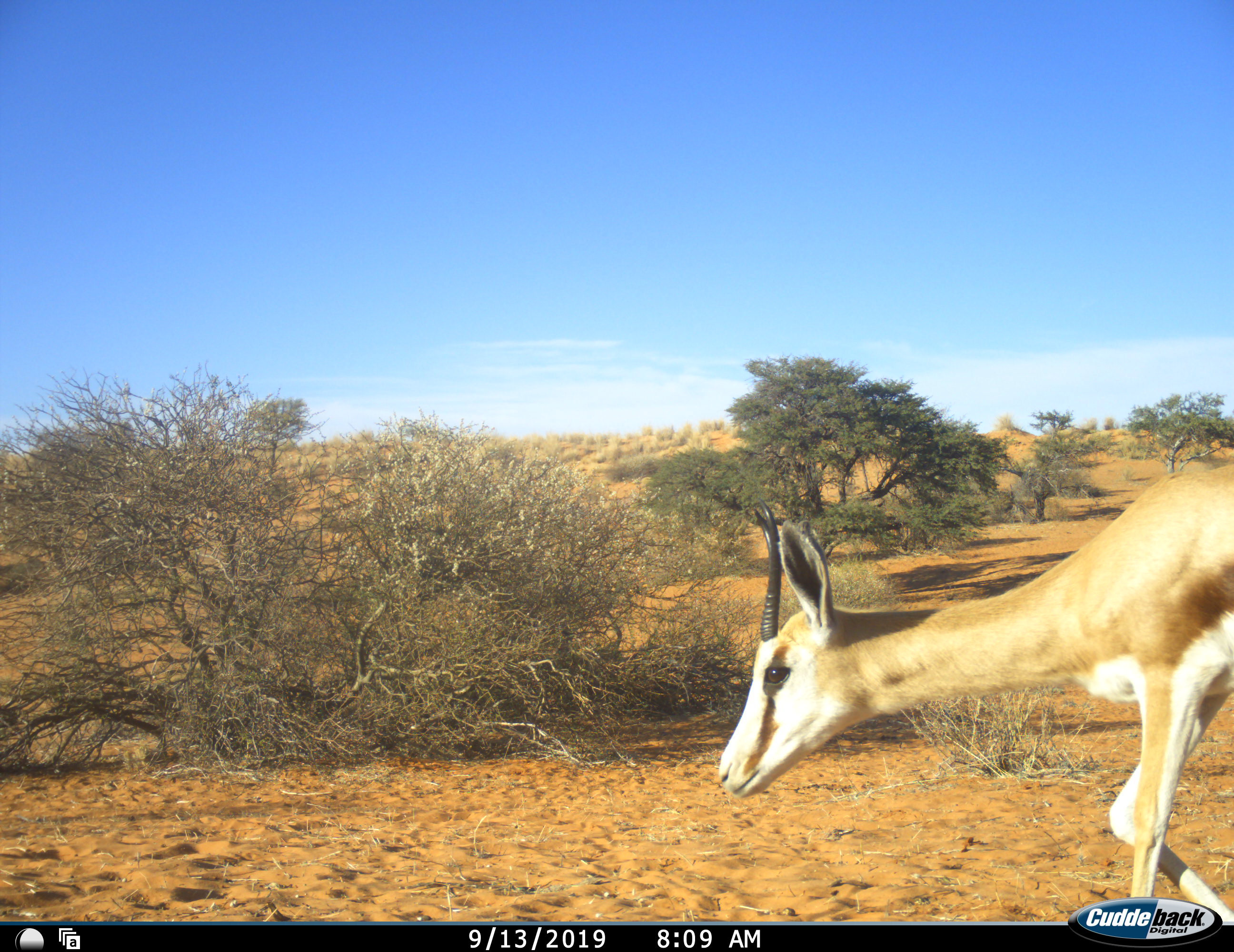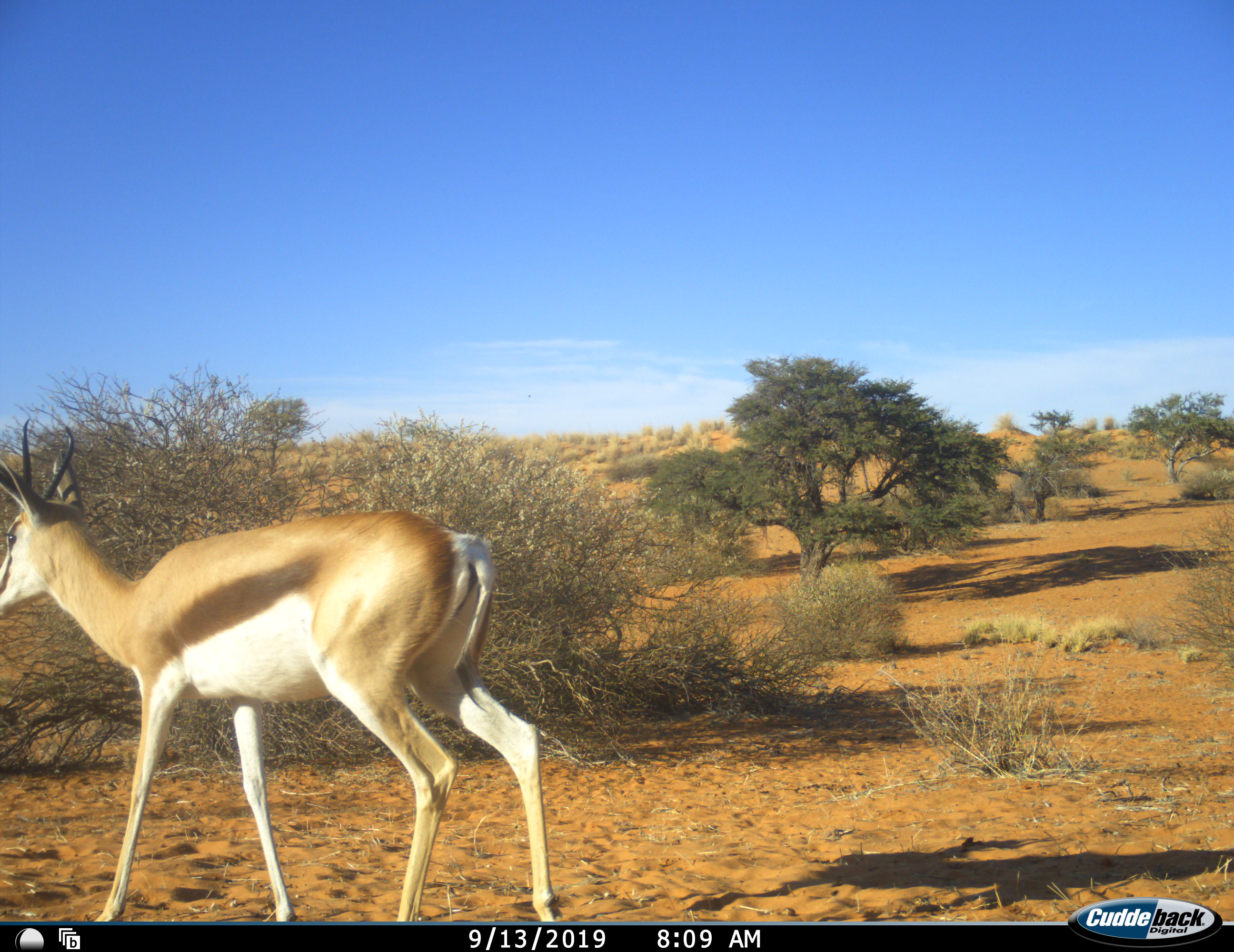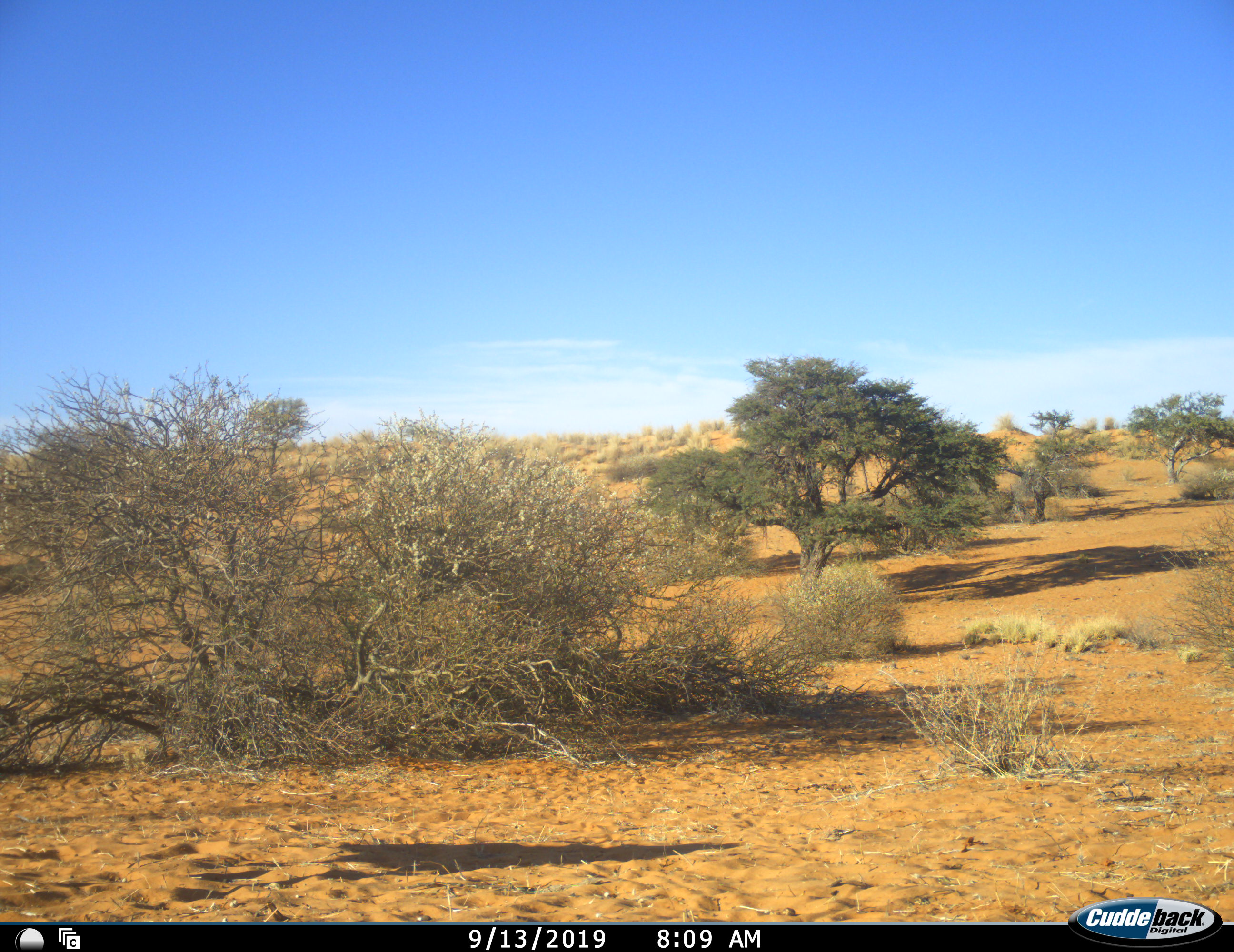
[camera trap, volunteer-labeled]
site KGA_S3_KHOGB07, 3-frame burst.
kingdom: Animalia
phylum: Chordata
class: Mammalia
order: Artiodactyla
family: Bovidae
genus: Antidorcas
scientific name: Antidorcas marsupialis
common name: springbok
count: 1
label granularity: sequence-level